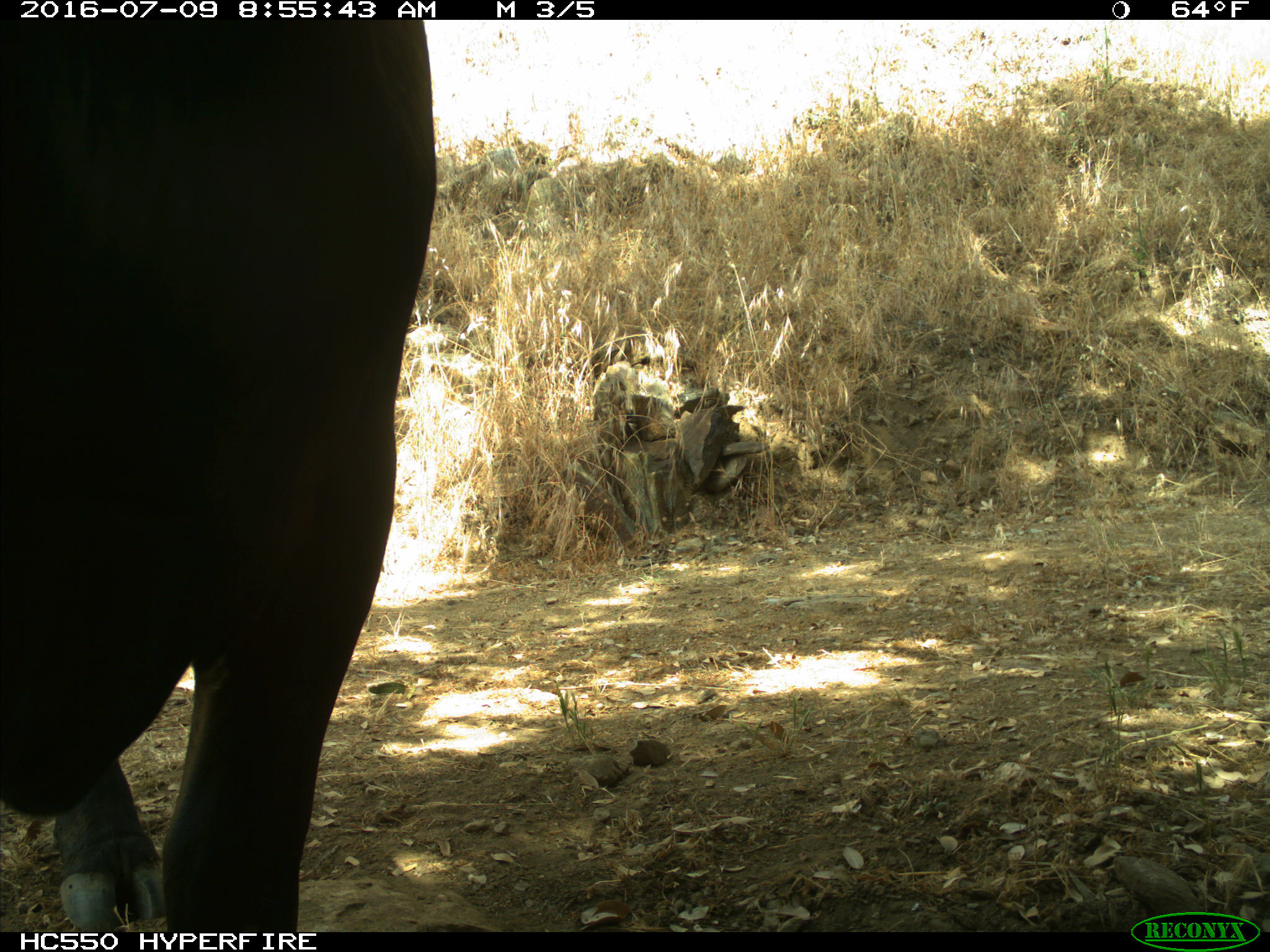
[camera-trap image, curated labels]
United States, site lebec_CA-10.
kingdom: Animalia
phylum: Chordata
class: Mammalia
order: Artiodactyla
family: Bovidae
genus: Bos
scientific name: Bos taurus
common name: domestic cow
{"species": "Bos taurus (domestic cow)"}